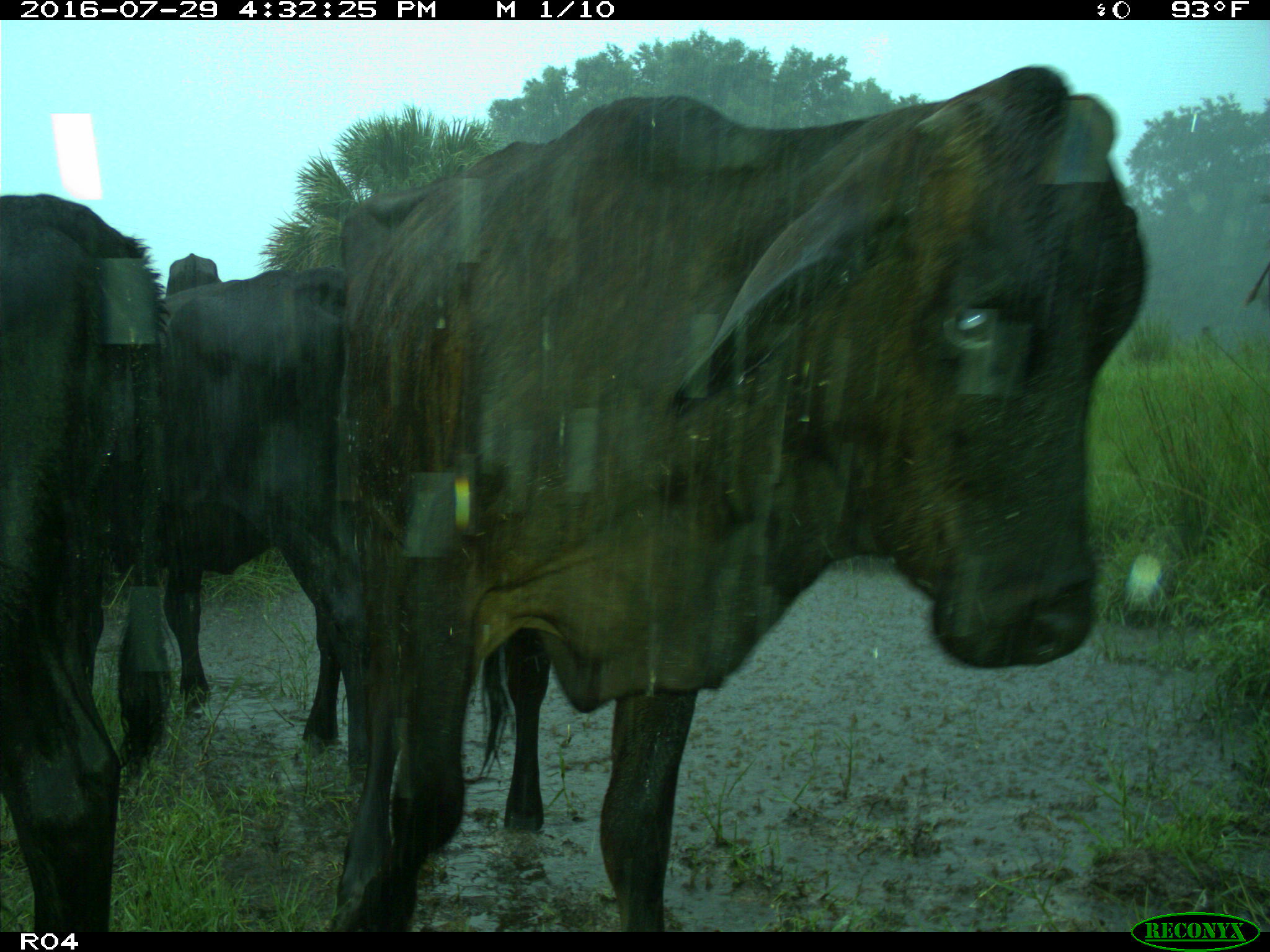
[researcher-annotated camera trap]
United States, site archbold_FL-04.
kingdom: Animalia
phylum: Chordata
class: Mammalia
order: Artiodactyla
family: Bovidae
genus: Bos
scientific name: Bos taurus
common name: domestic cow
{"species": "Bos taurus (domestic cow)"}